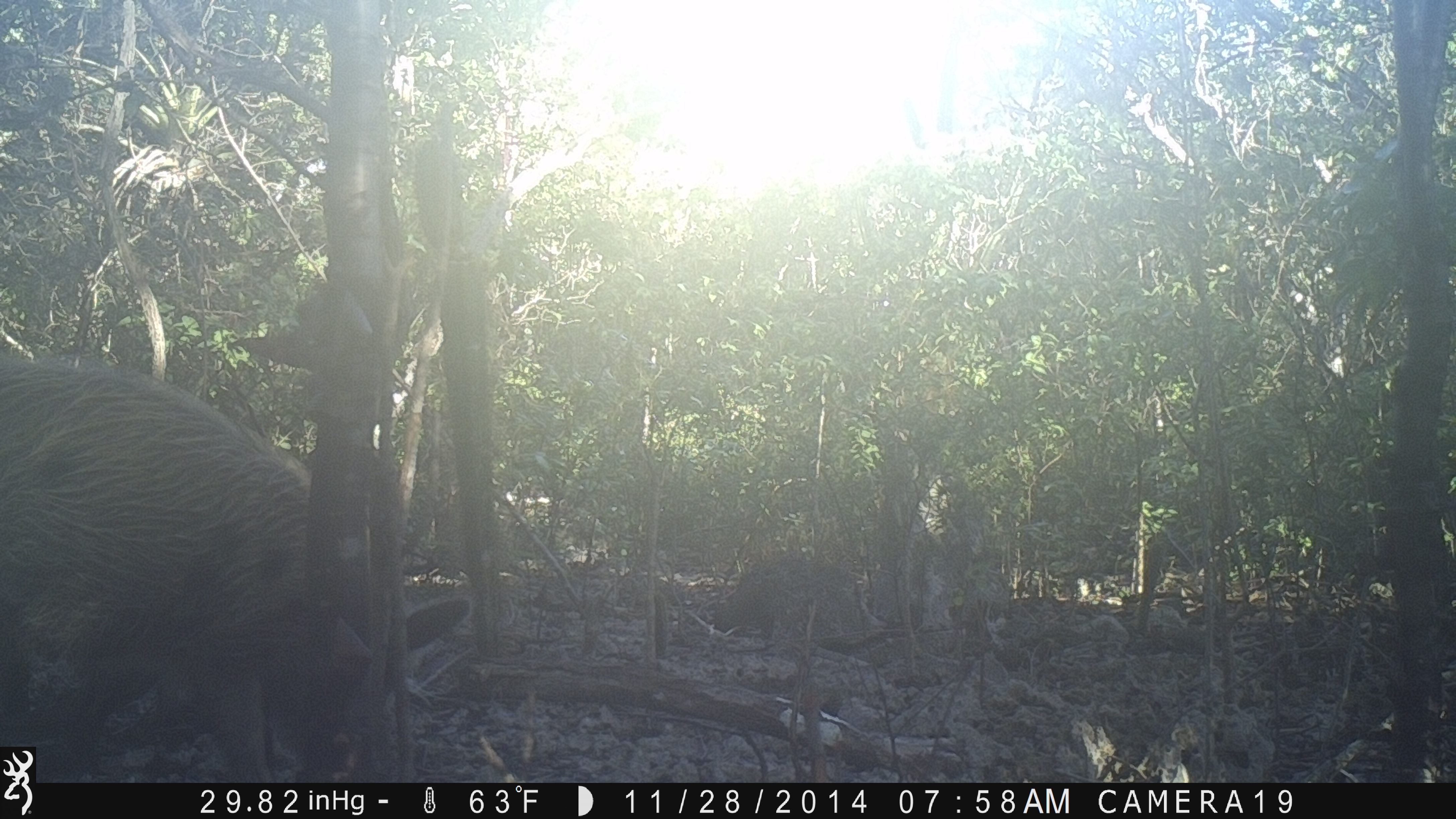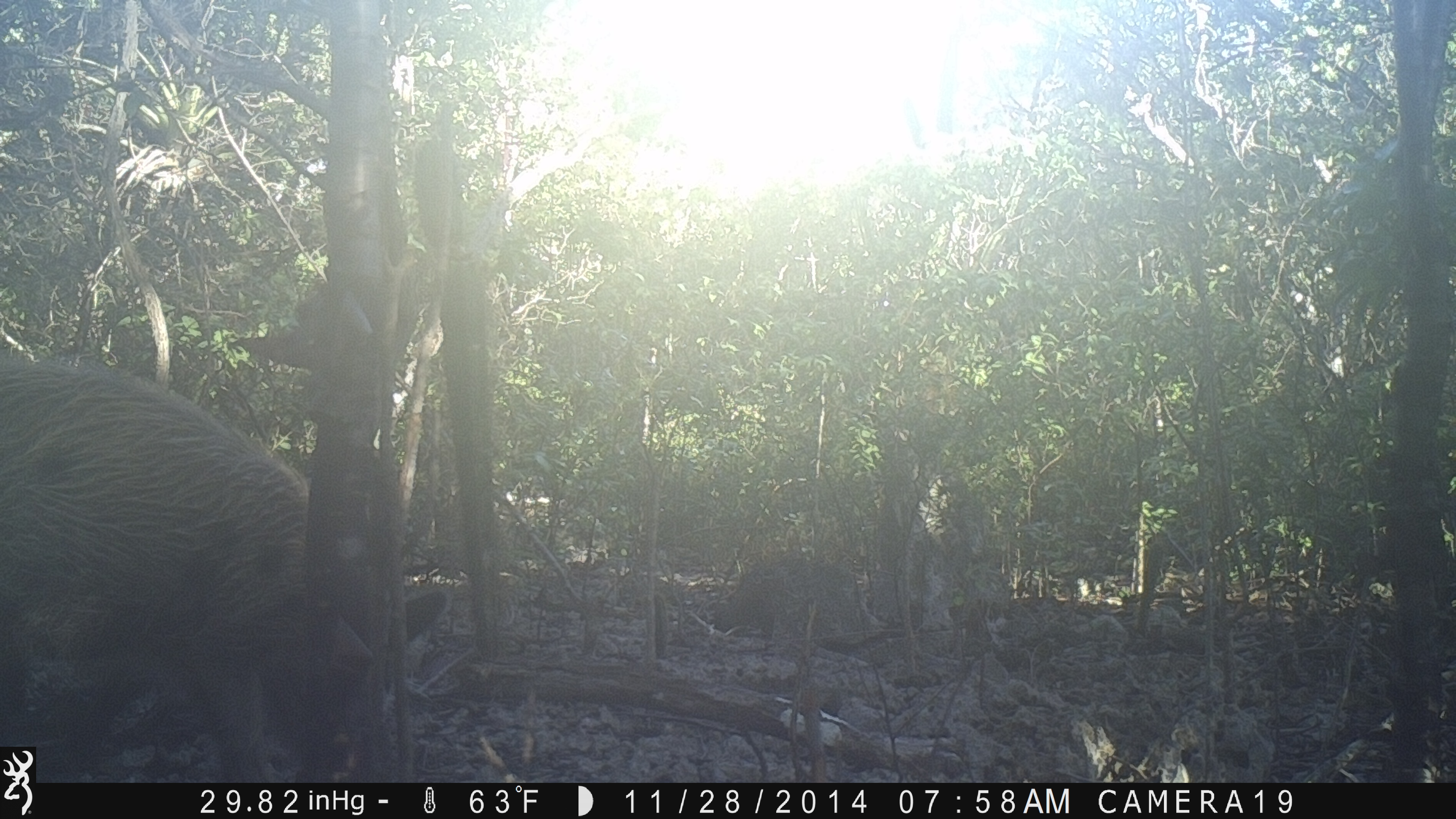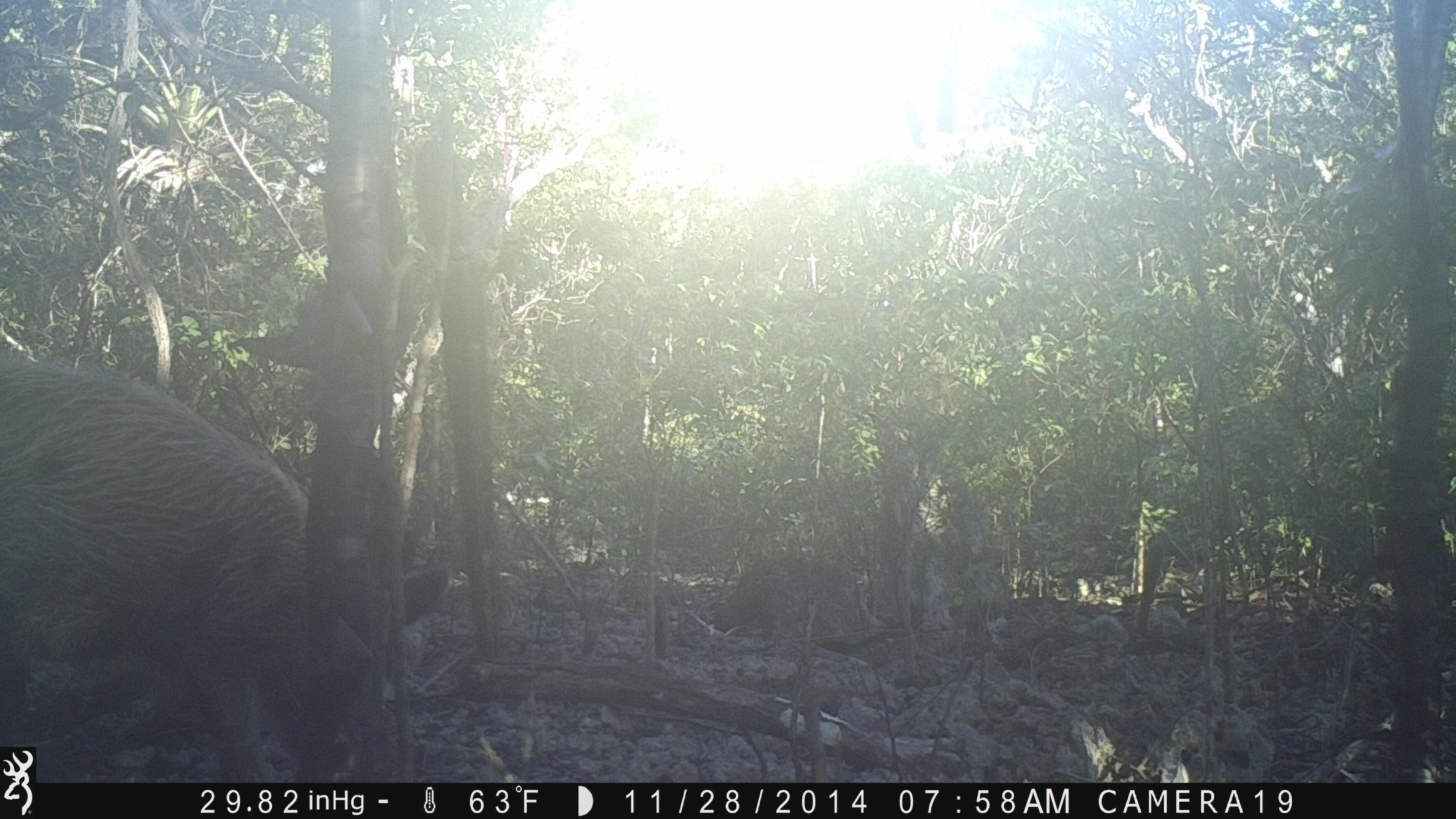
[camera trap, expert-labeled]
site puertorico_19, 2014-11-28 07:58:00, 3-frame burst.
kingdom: Animalia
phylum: Chordata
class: Mammalia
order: Artiodactyla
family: Suidae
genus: Sus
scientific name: Sus scrofa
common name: pig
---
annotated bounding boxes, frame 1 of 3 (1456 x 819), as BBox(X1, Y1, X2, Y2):
pig: BBox(0, 355, 462, 788)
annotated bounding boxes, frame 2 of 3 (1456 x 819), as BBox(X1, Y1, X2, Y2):
pig: BBox(0, 342, 450, 744)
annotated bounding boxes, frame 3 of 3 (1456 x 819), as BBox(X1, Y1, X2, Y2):
pig: BBox(0, 356, 445, 786)